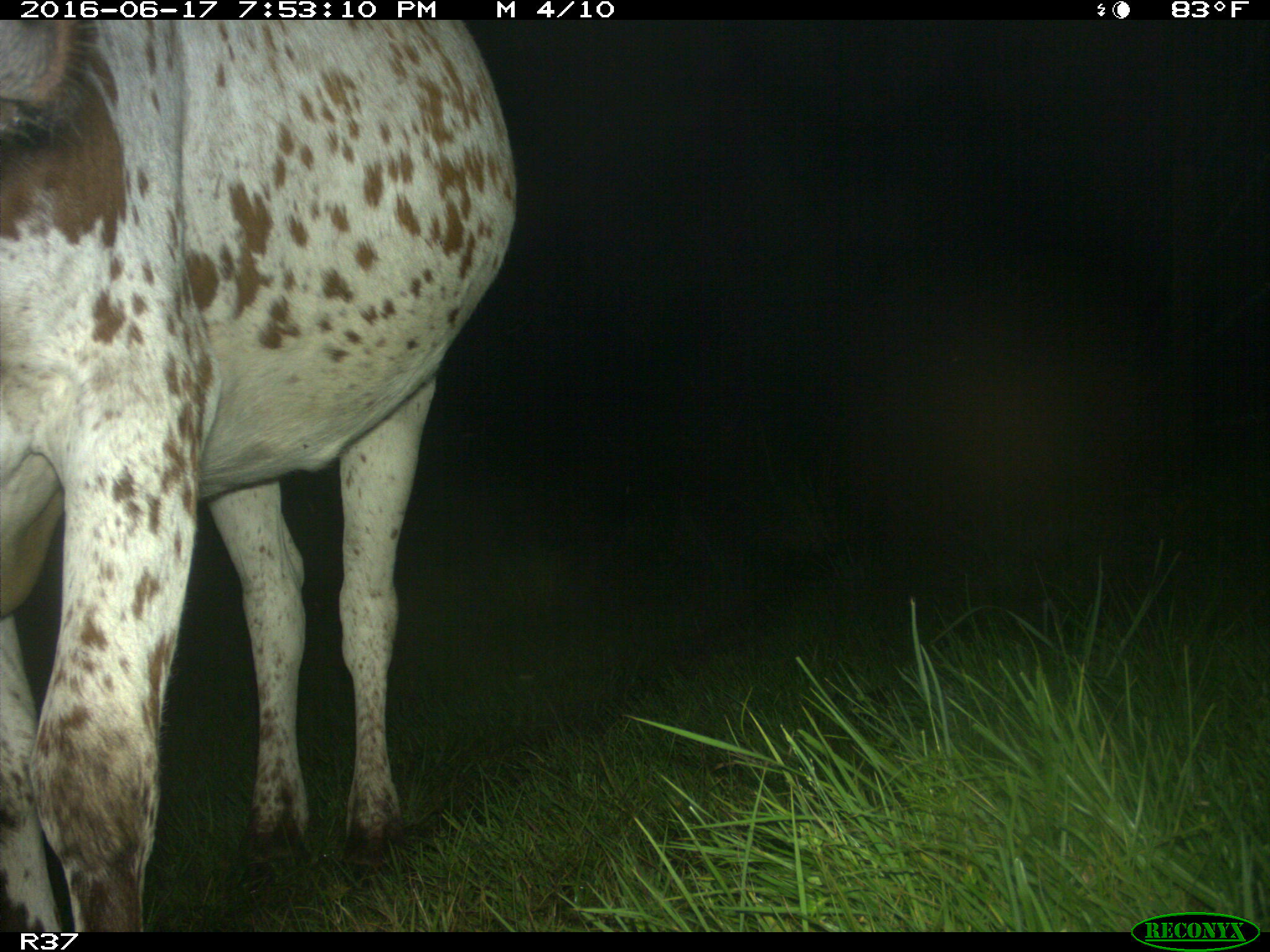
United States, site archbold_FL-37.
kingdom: Animalia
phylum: Chordata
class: Mammalia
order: Artiodactyla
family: Bovidae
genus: Bos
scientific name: Bos taurus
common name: domestic cow